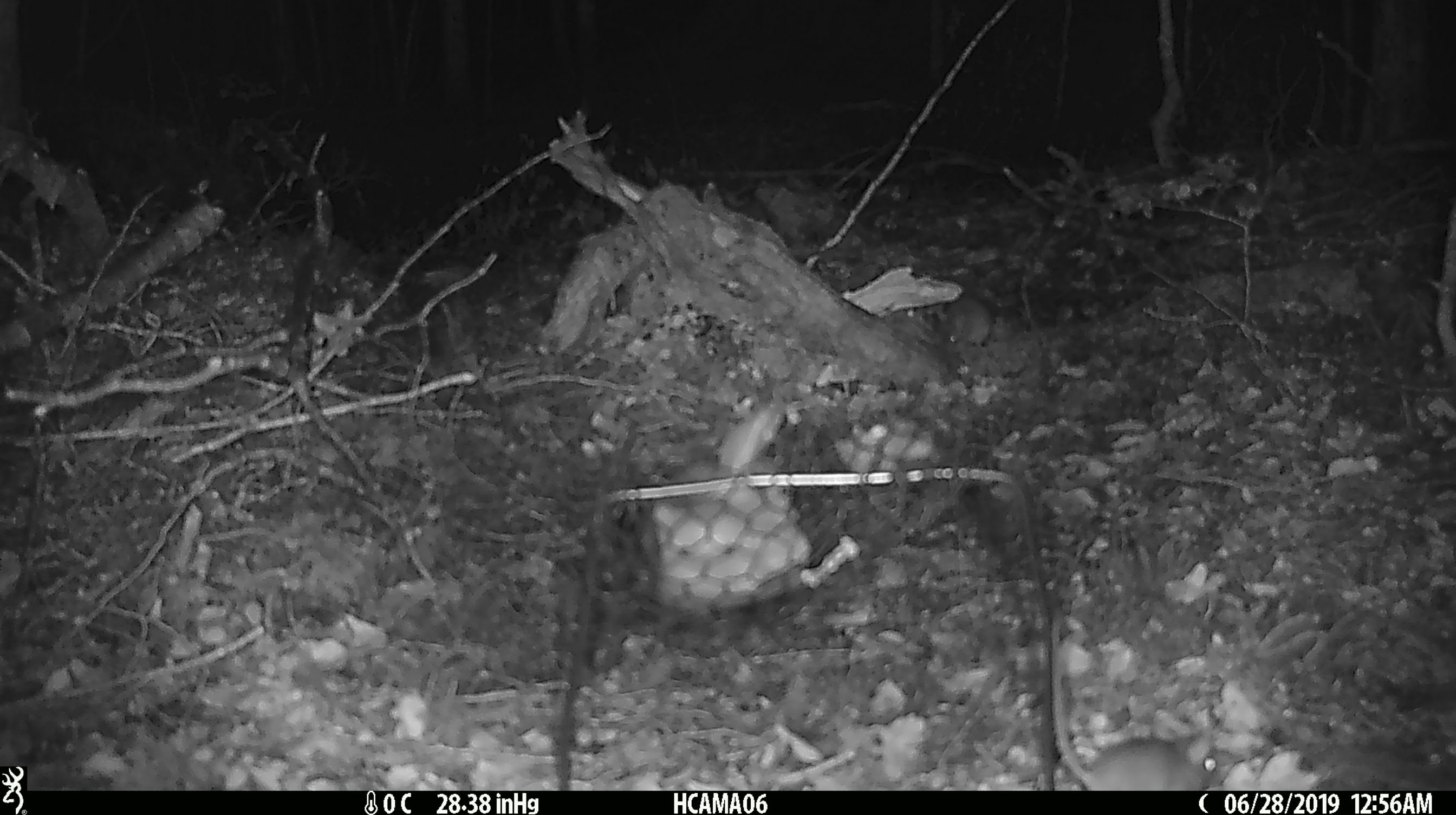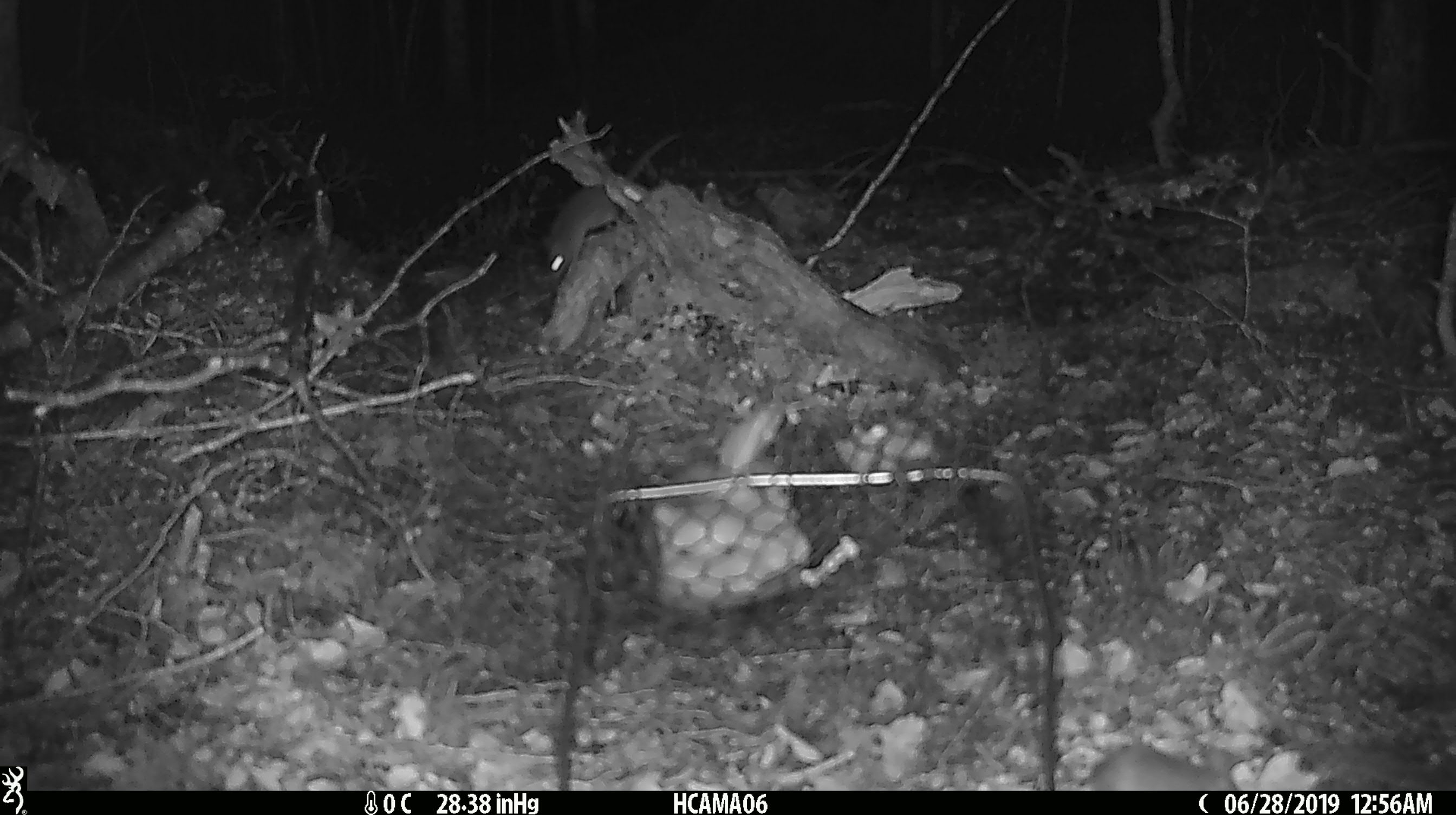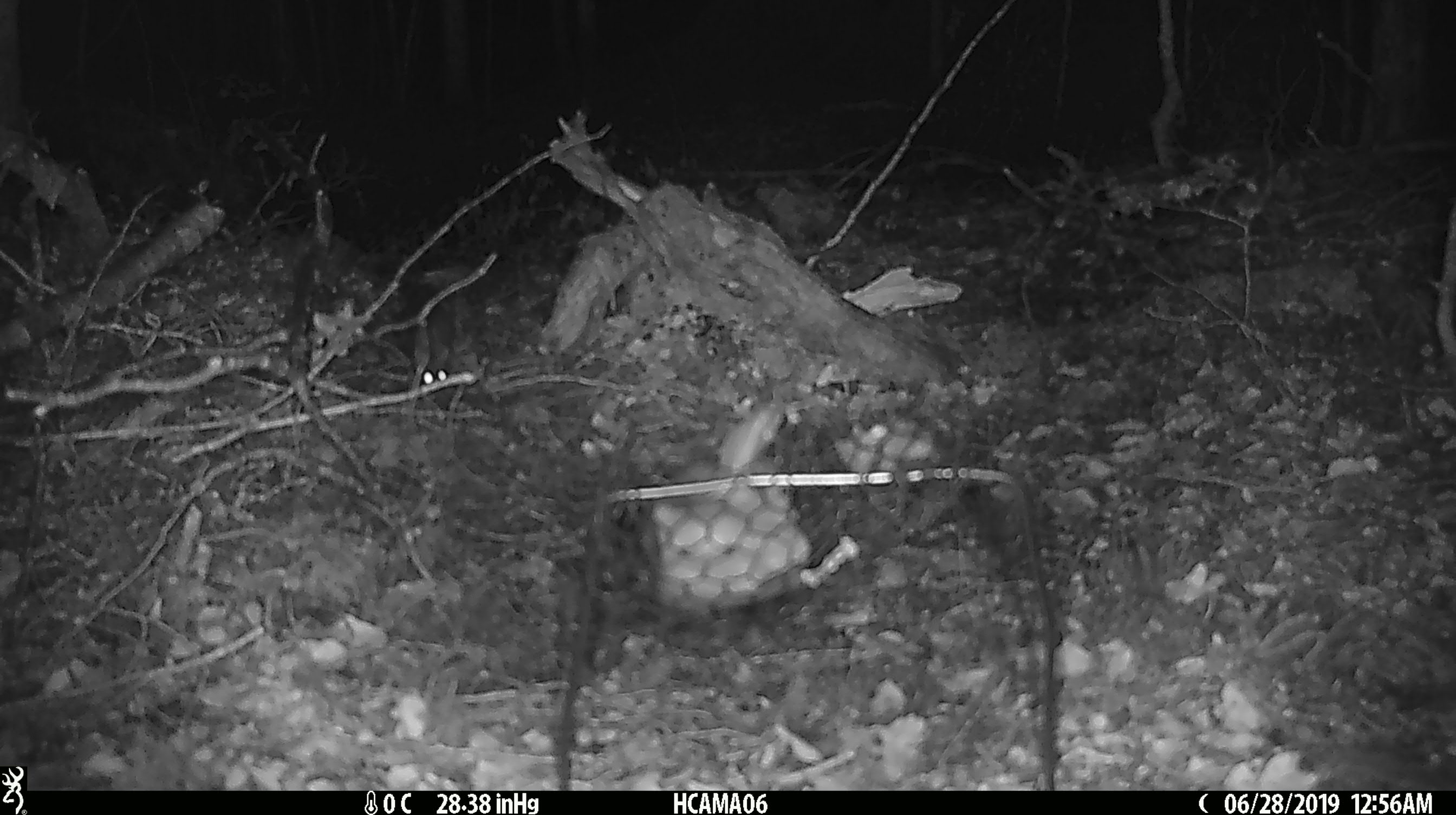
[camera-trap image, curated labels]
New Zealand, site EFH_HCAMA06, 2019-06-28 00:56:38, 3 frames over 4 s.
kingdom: Animalia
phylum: Chordata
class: Mammalia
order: Rodentia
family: Muridae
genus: Mus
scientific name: Mus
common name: mouse